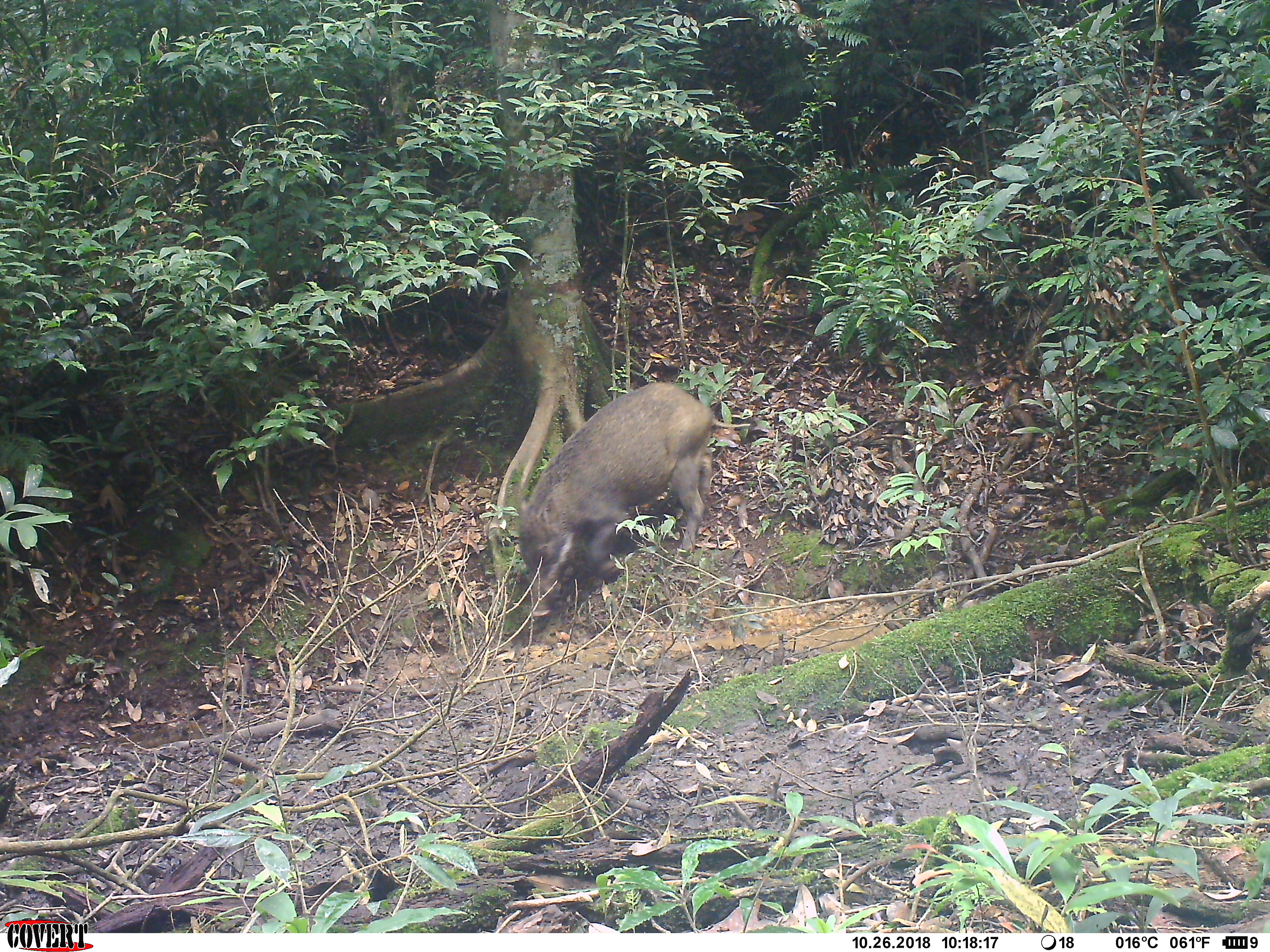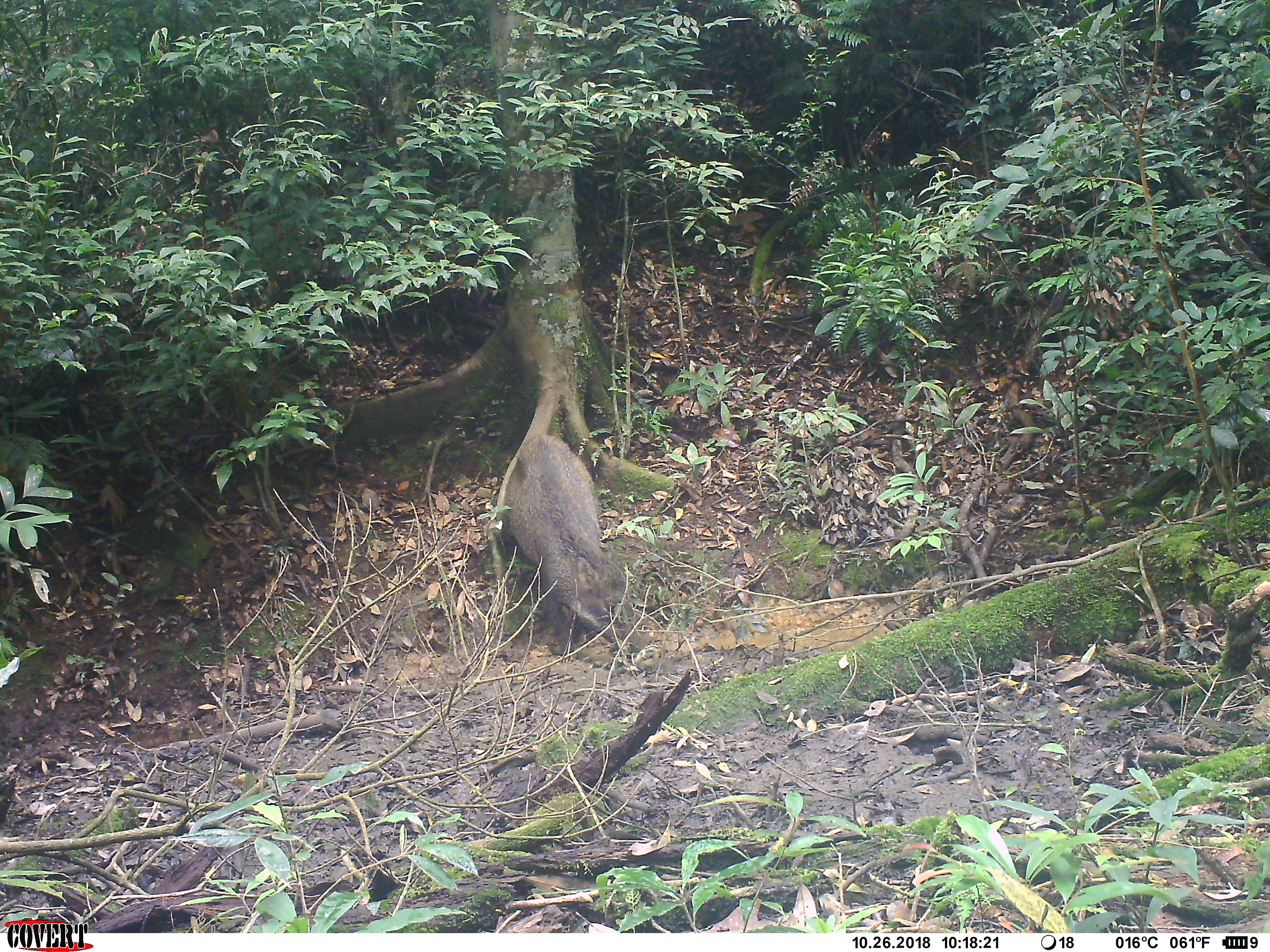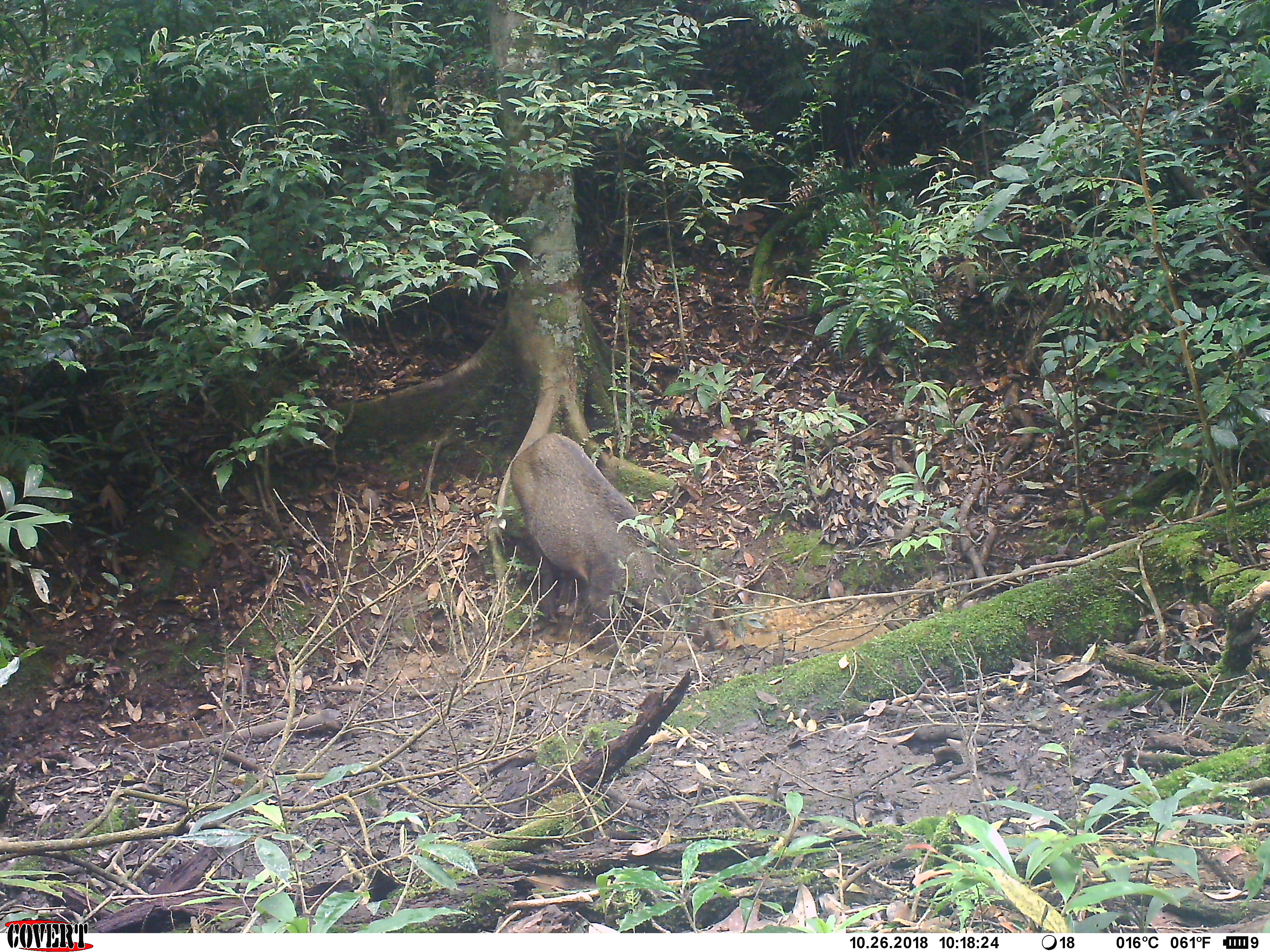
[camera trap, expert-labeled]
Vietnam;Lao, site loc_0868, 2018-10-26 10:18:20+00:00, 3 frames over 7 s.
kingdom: Animalia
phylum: Chordata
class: Mammalia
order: Artiodactyla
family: Suidae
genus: Sus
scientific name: Sus scrofa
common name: eurasian wild pig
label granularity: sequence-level